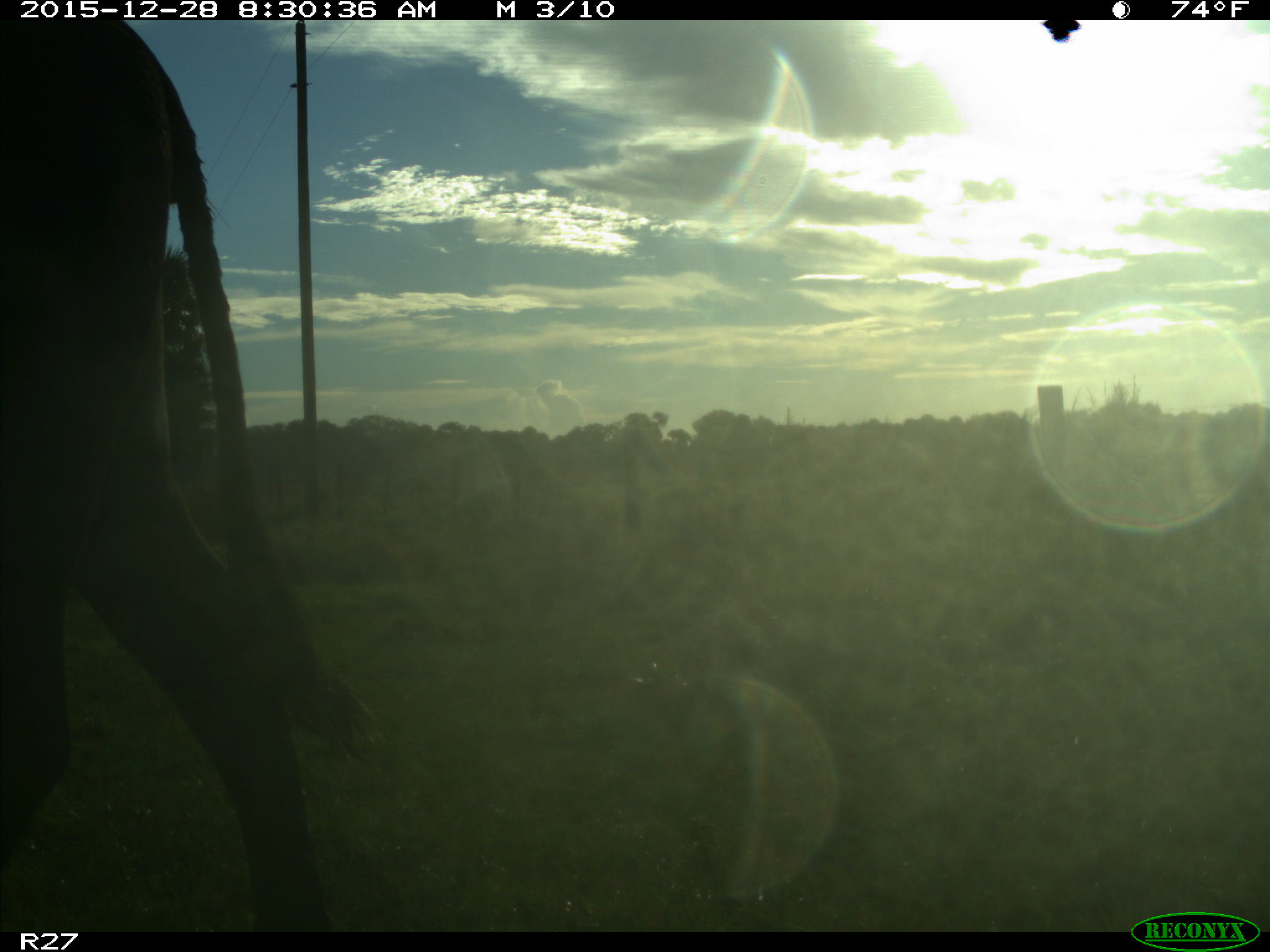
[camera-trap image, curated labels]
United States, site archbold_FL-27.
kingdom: Animalia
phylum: Chordata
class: Mammalia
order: Artiodactyla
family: Bovidae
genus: Bos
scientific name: Bos taurus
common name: domestic cow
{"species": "Bos taurus (domestic cow)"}